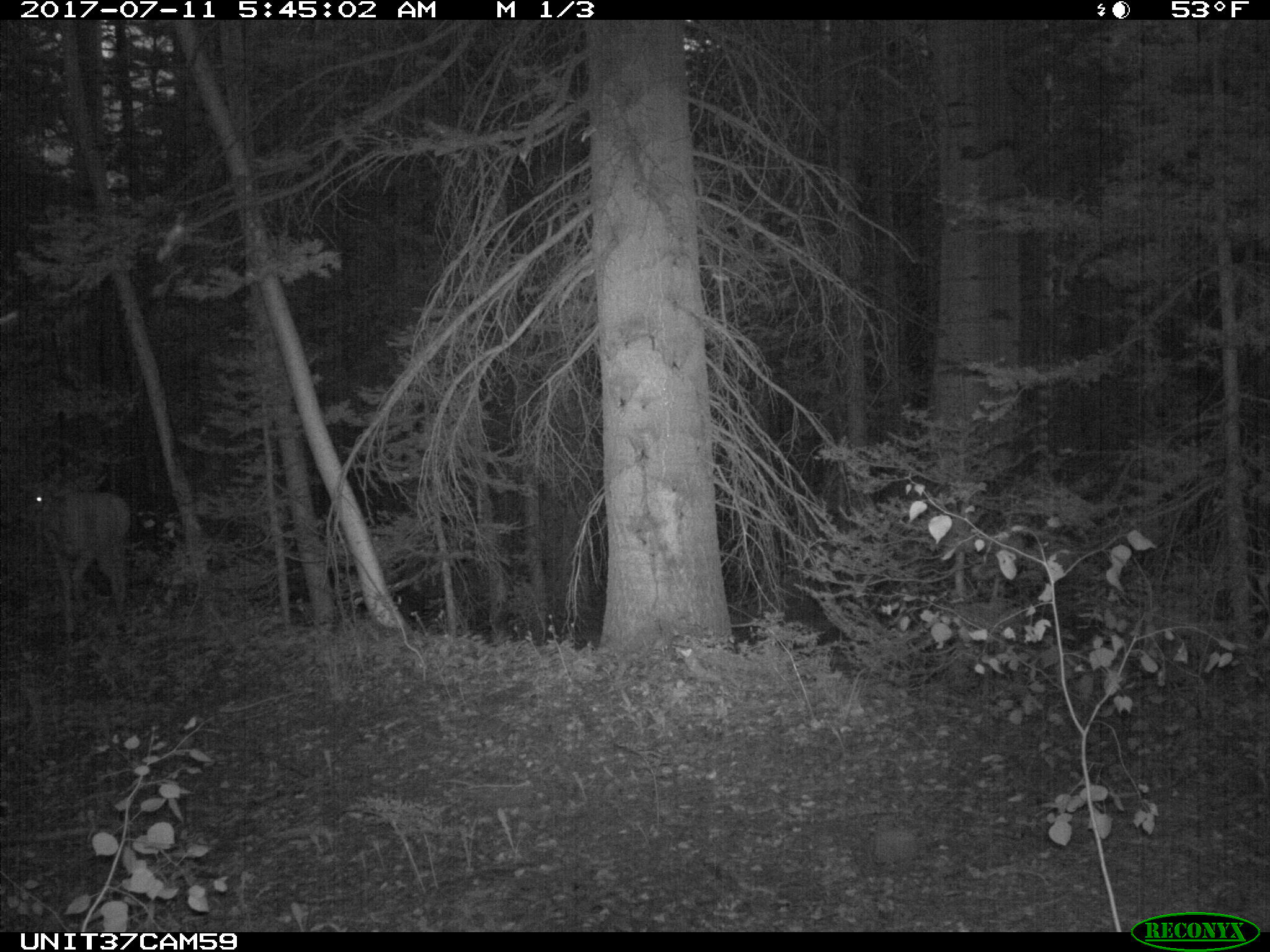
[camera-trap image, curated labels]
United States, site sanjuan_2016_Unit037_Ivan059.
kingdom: Animalia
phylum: Chordata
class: Mammalia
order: Artiodactyla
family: Cervidae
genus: Odocoileus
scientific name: Odocoileus hemionus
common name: mule deer